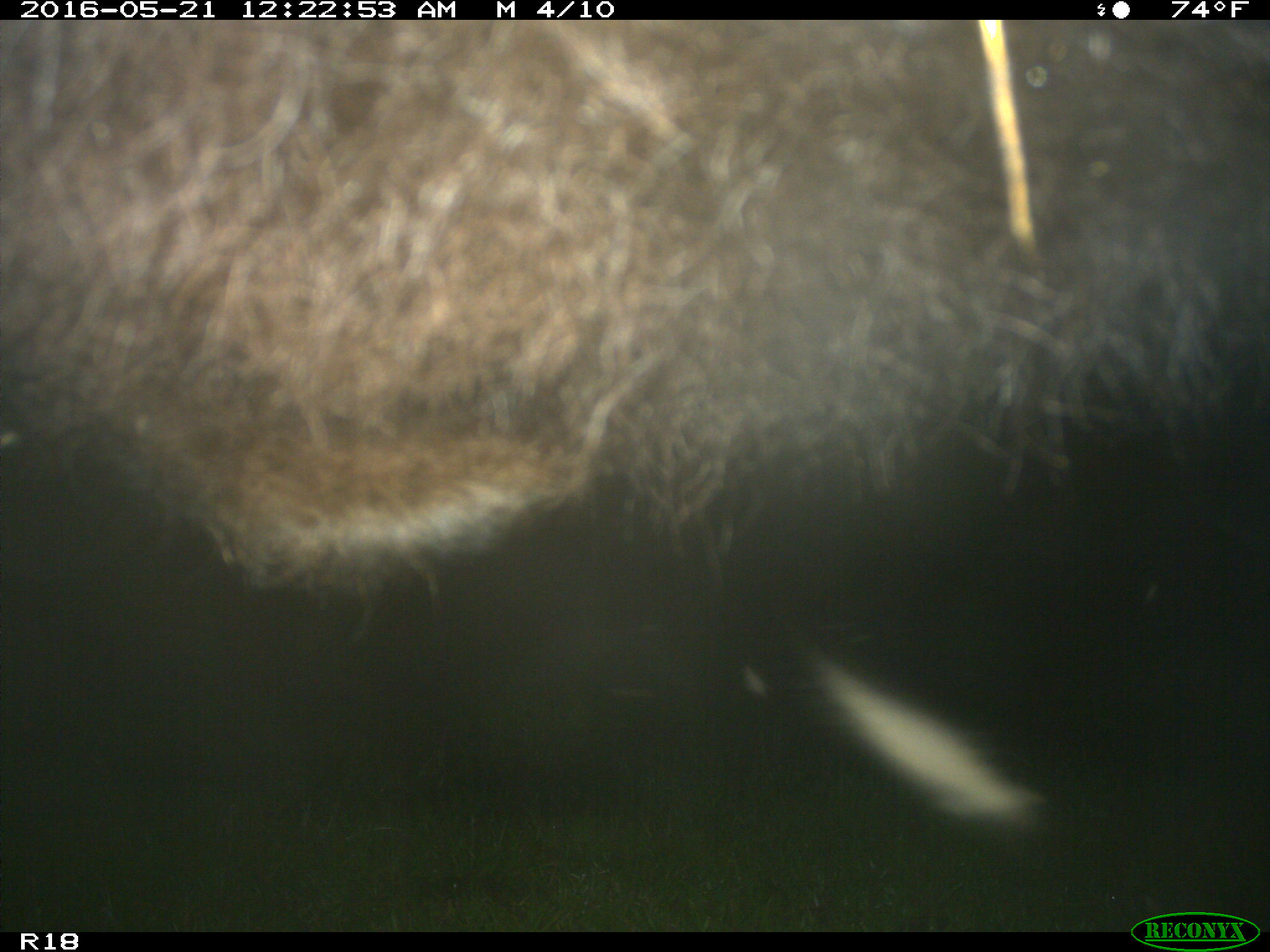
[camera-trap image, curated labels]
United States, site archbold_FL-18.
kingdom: Animalia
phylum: Chordata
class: Mammalia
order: Artiodactyla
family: Bovidae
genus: Bos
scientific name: Bos taurus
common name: domestic cow